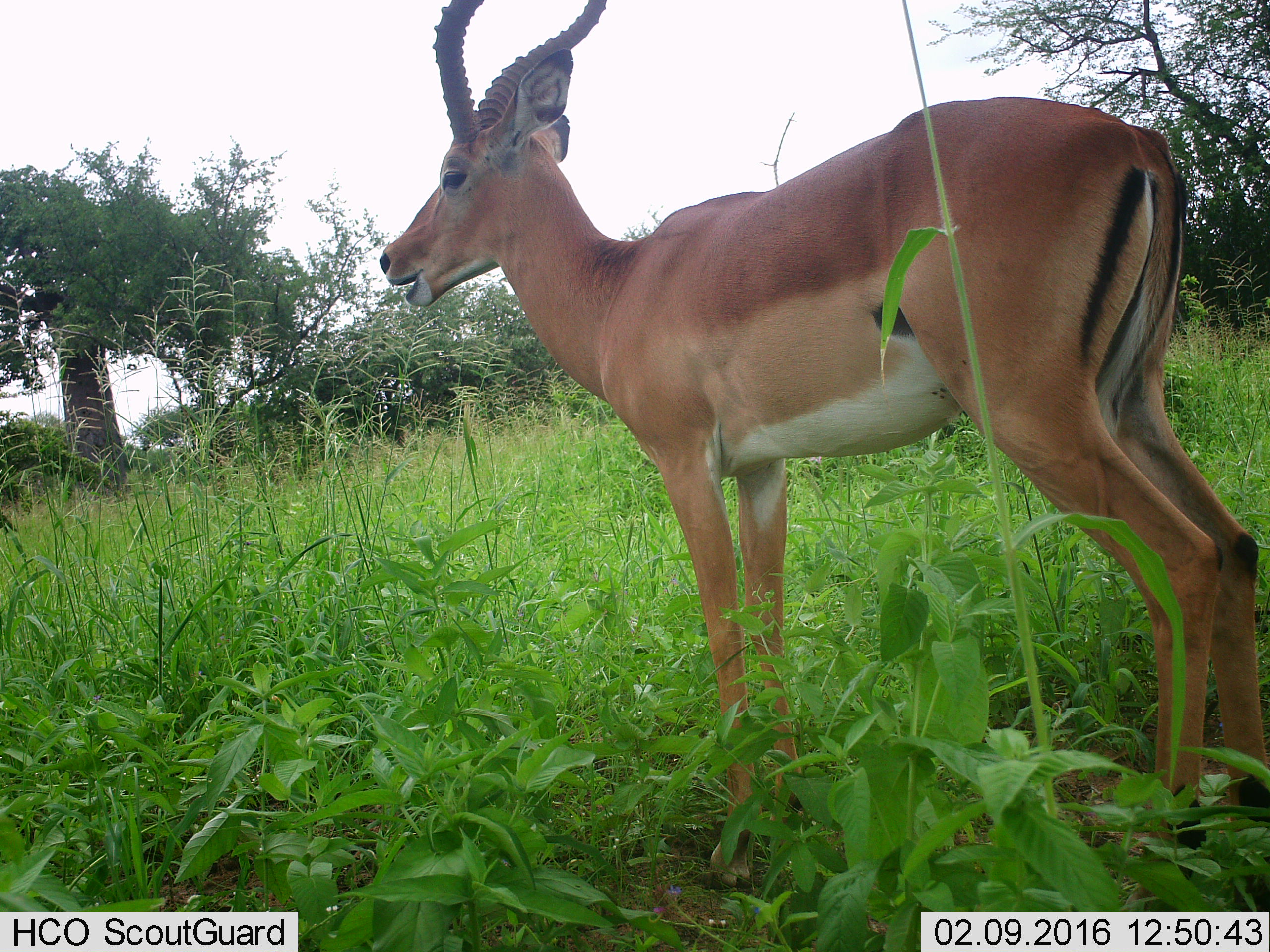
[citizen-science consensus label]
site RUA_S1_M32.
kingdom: Animalia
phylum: Chordata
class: Mammalia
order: Artiodactyla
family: Bovidae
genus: Aepyceros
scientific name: Aepyceros melampus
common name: impala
Impala (Aepyceros melampus), count 1. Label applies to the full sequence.